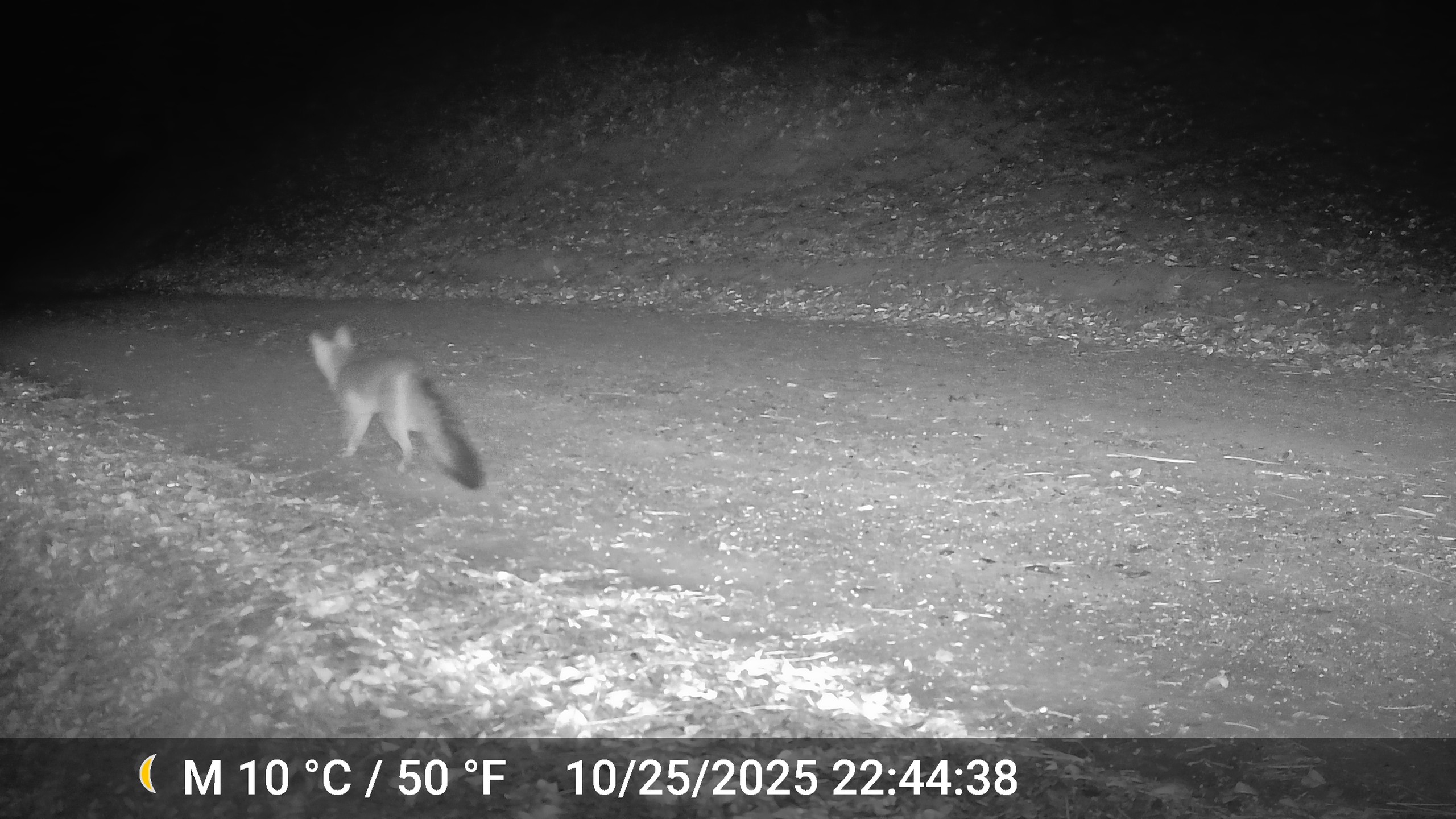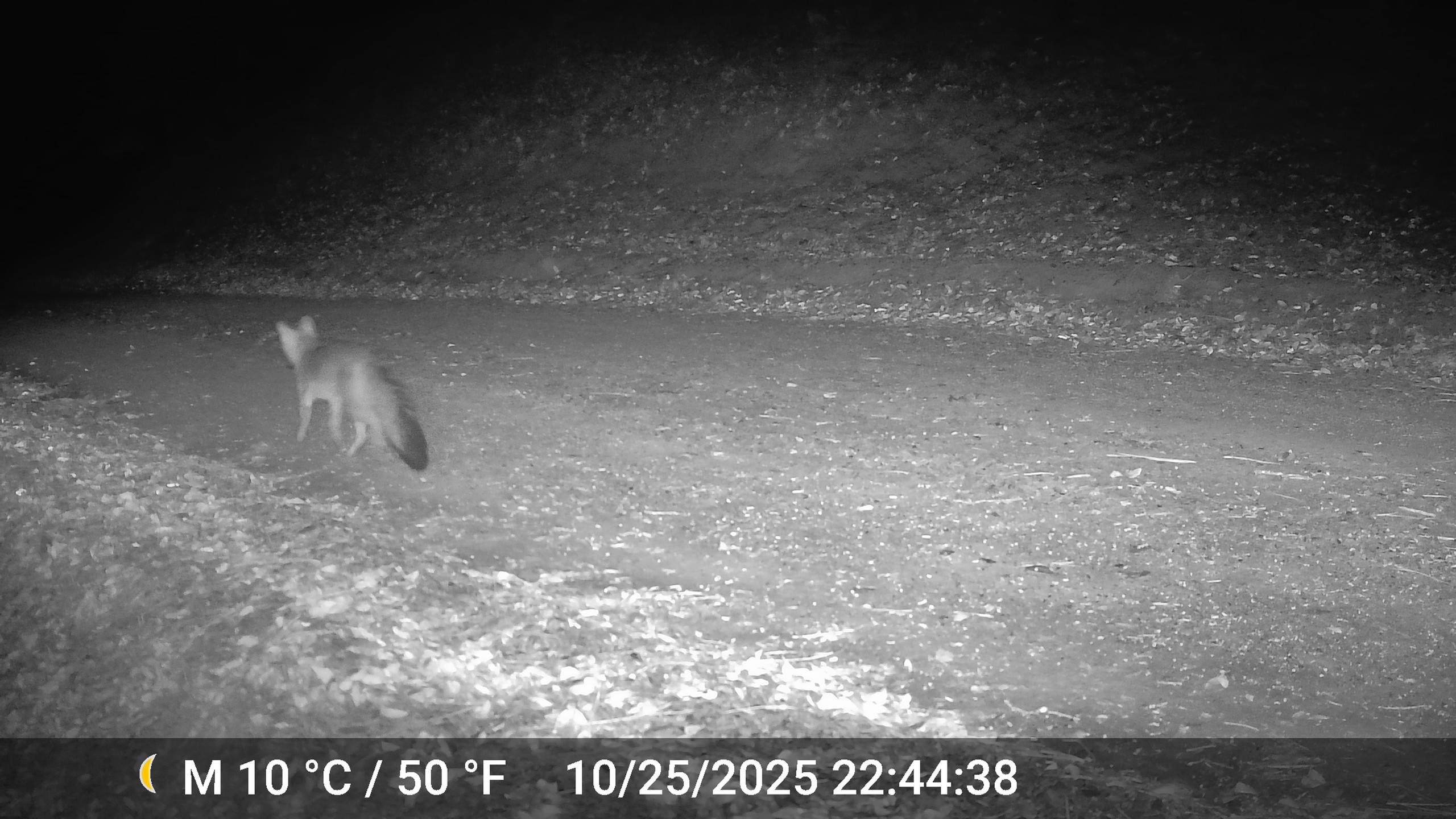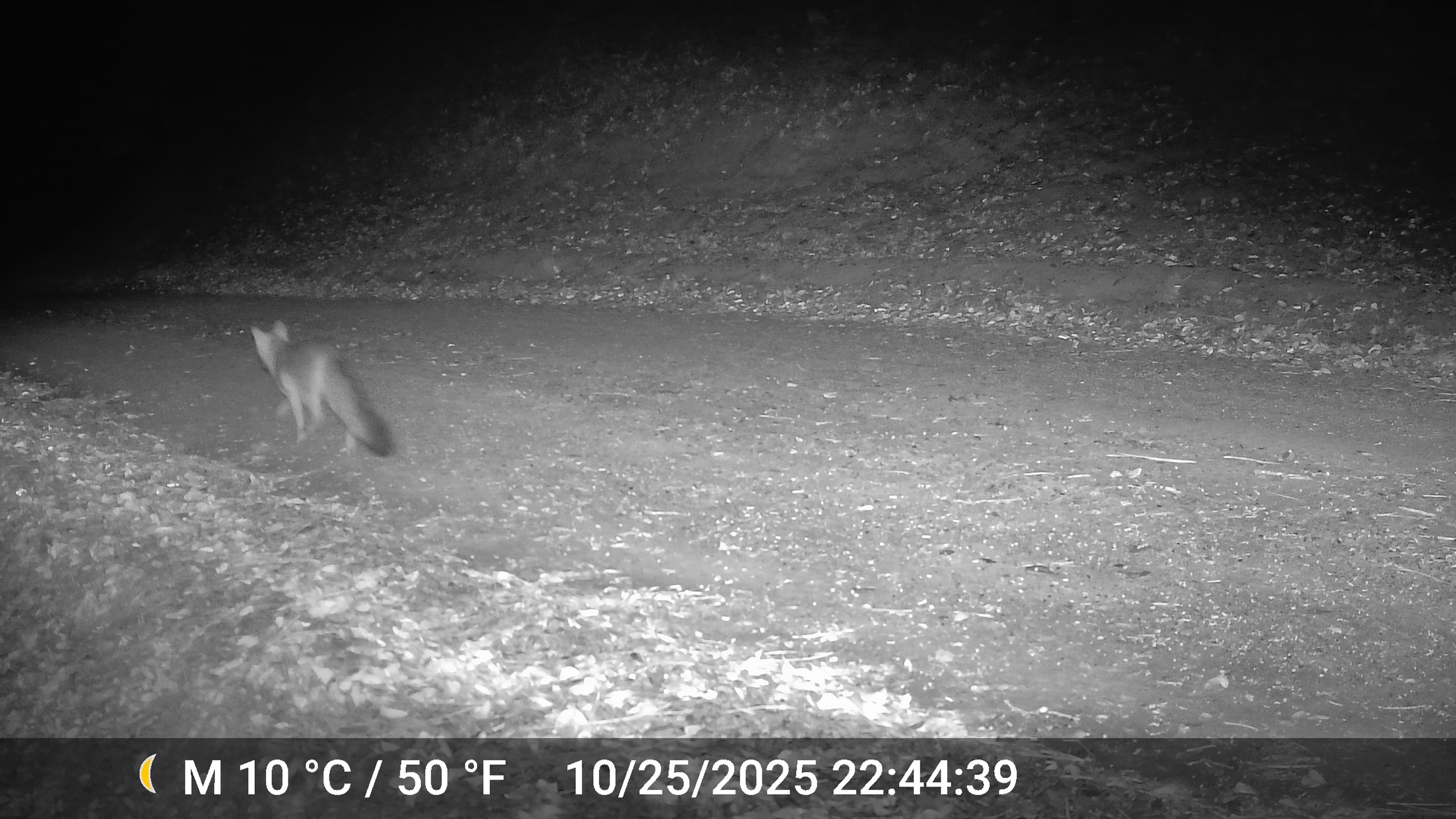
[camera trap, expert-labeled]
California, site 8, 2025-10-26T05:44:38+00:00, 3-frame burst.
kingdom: Animalia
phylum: Chordata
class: Mammalia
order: Carnivora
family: Canidae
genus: Urocyon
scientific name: Urocyon cinereoargenteus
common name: gray fox